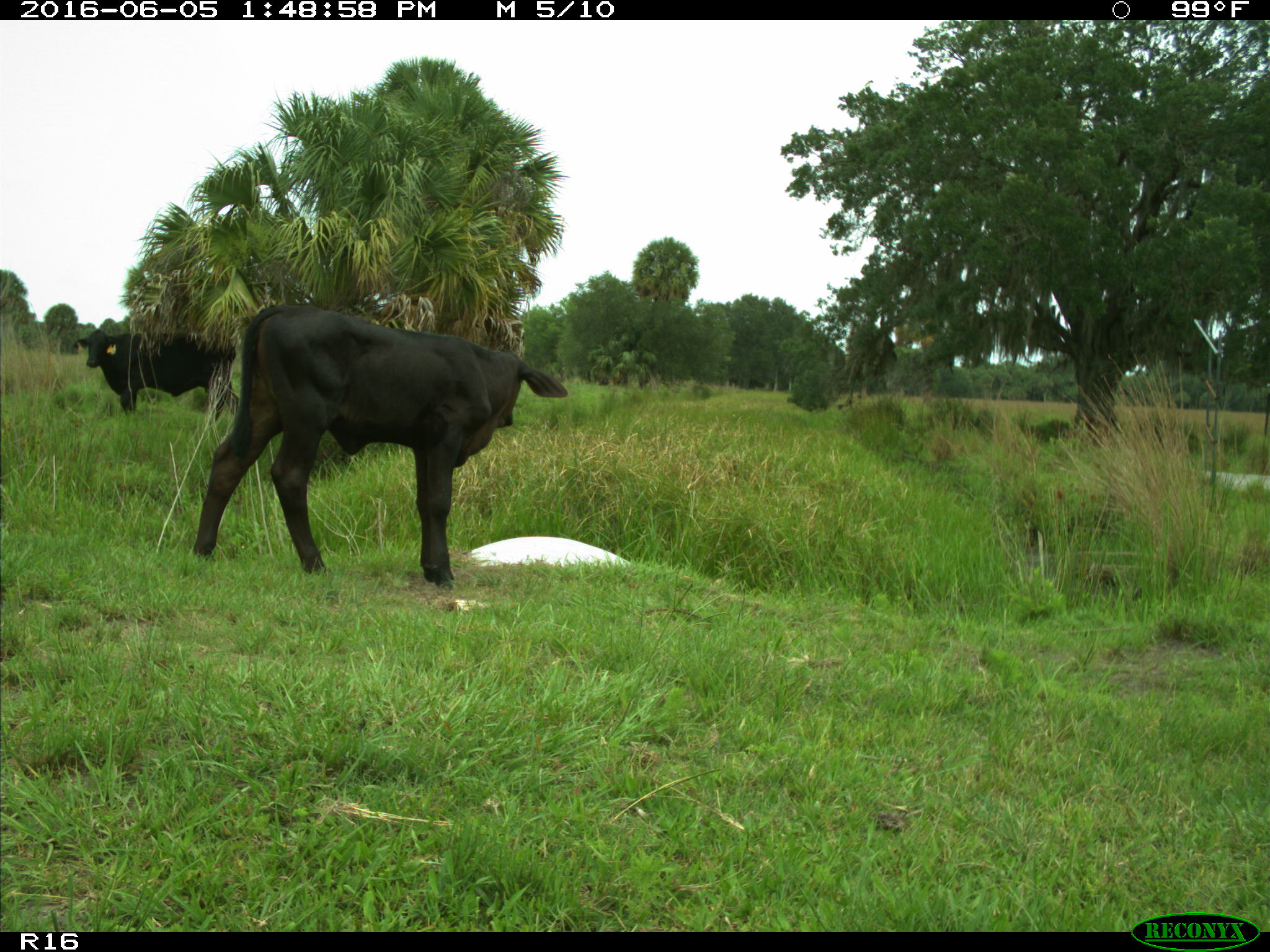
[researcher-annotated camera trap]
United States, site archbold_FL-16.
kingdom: Animalia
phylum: Chordata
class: Mammalia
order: Artiodactyla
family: Bovidae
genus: Bos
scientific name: Bos taurus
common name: domestic cow